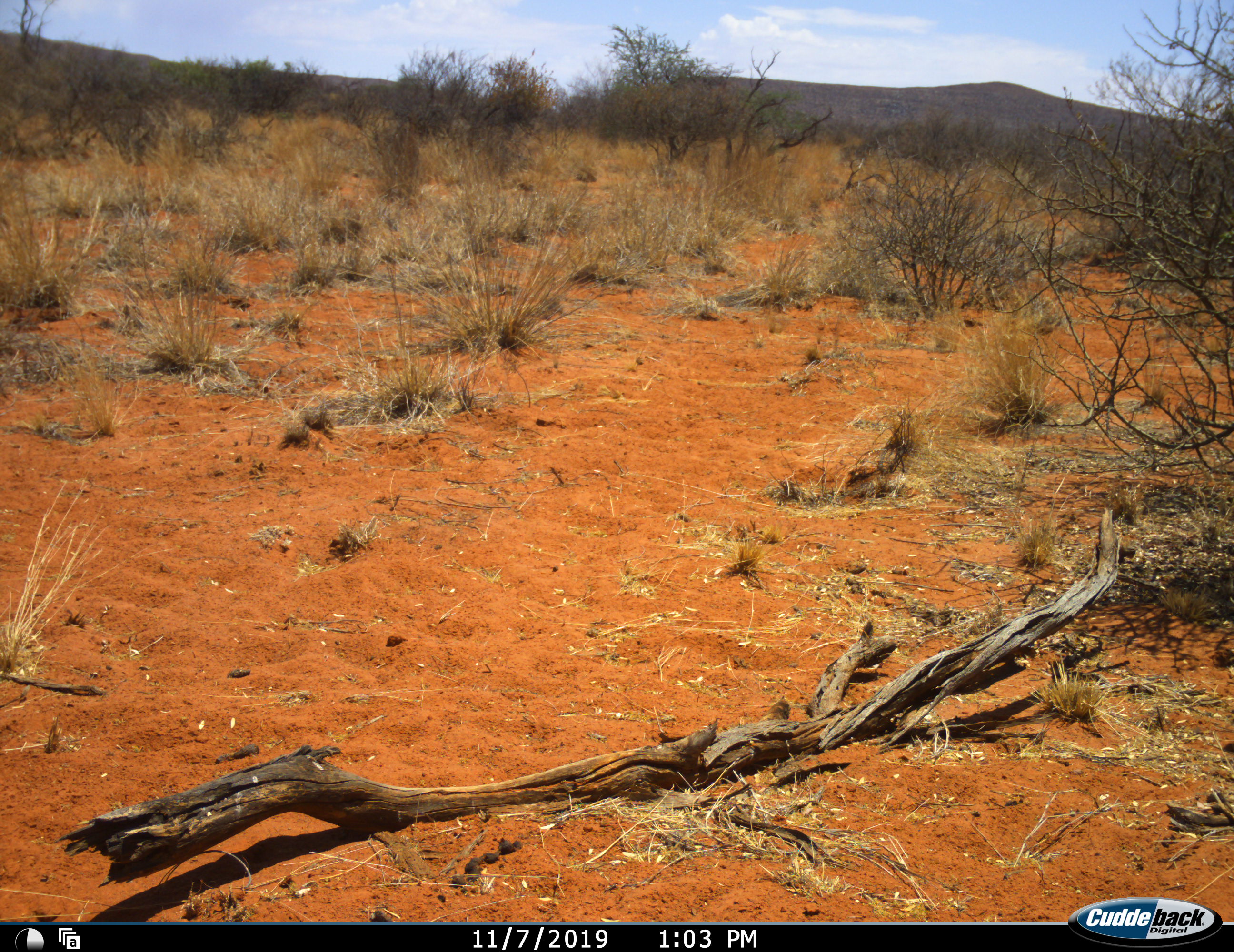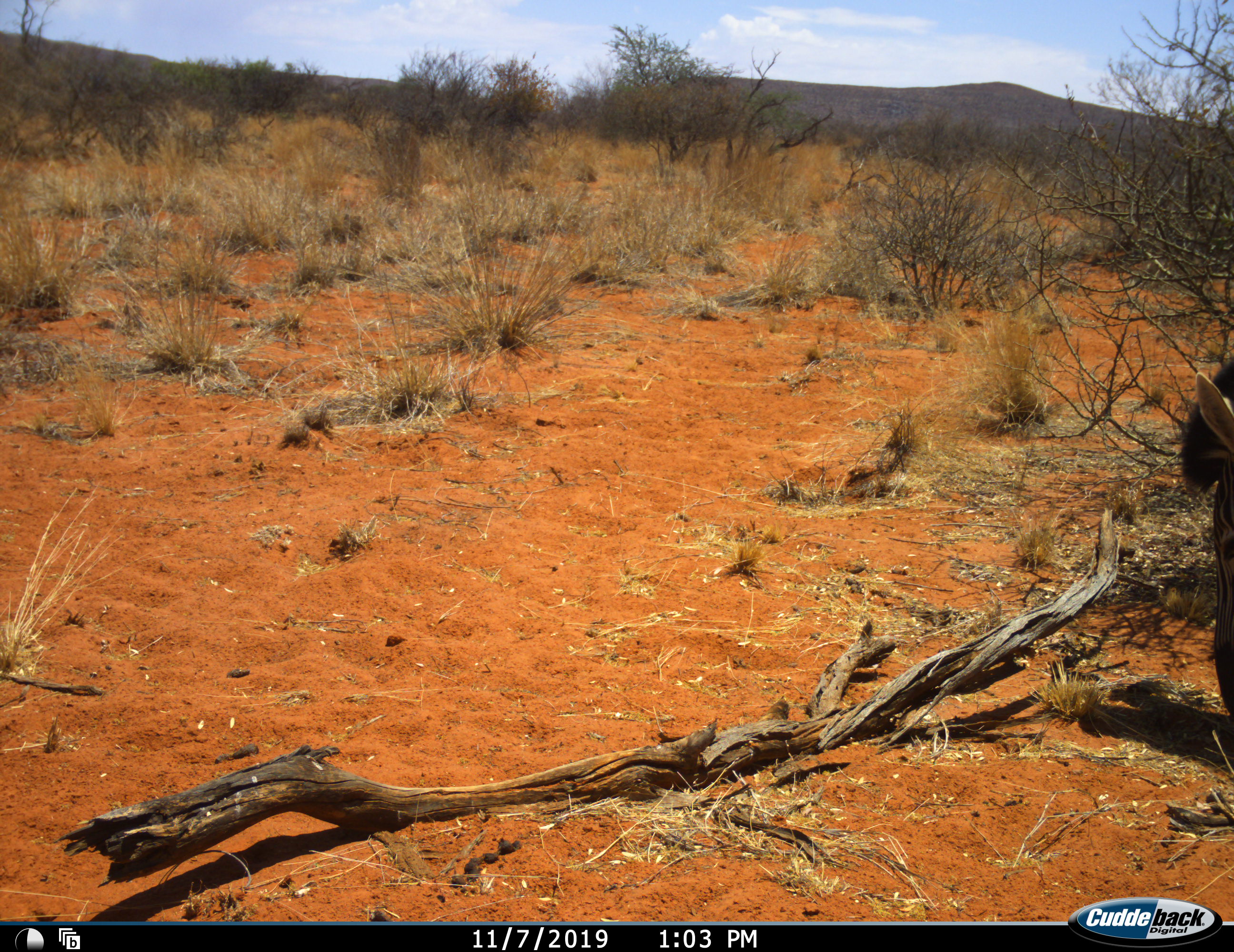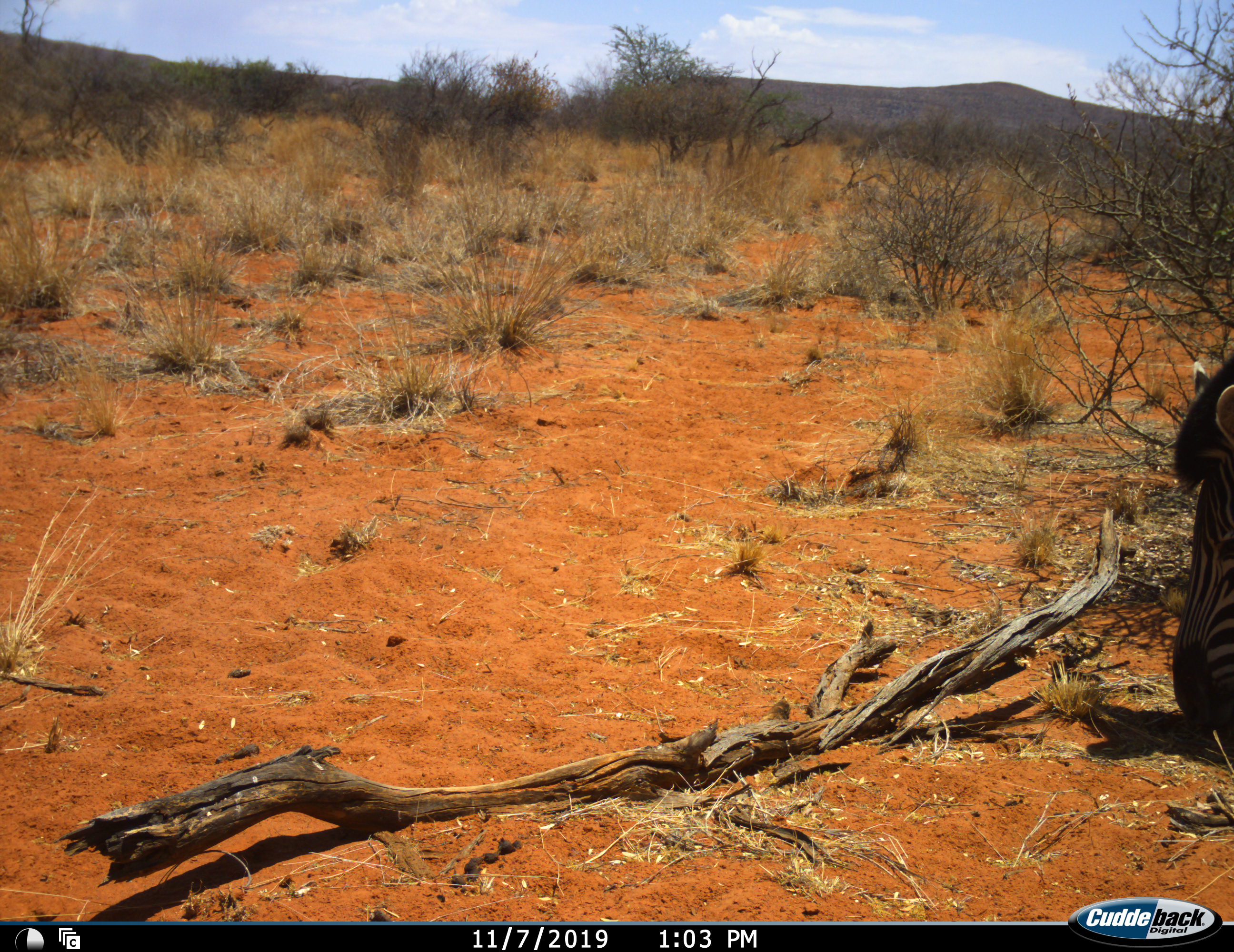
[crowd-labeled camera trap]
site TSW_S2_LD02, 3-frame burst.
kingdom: Animalia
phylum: Chordata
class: Mammalia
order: Perissodactyla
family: Equidae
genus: Equus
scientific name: Equus quagga burchellii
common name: burchell's zebra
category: zebraburchells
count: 1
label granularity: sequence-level